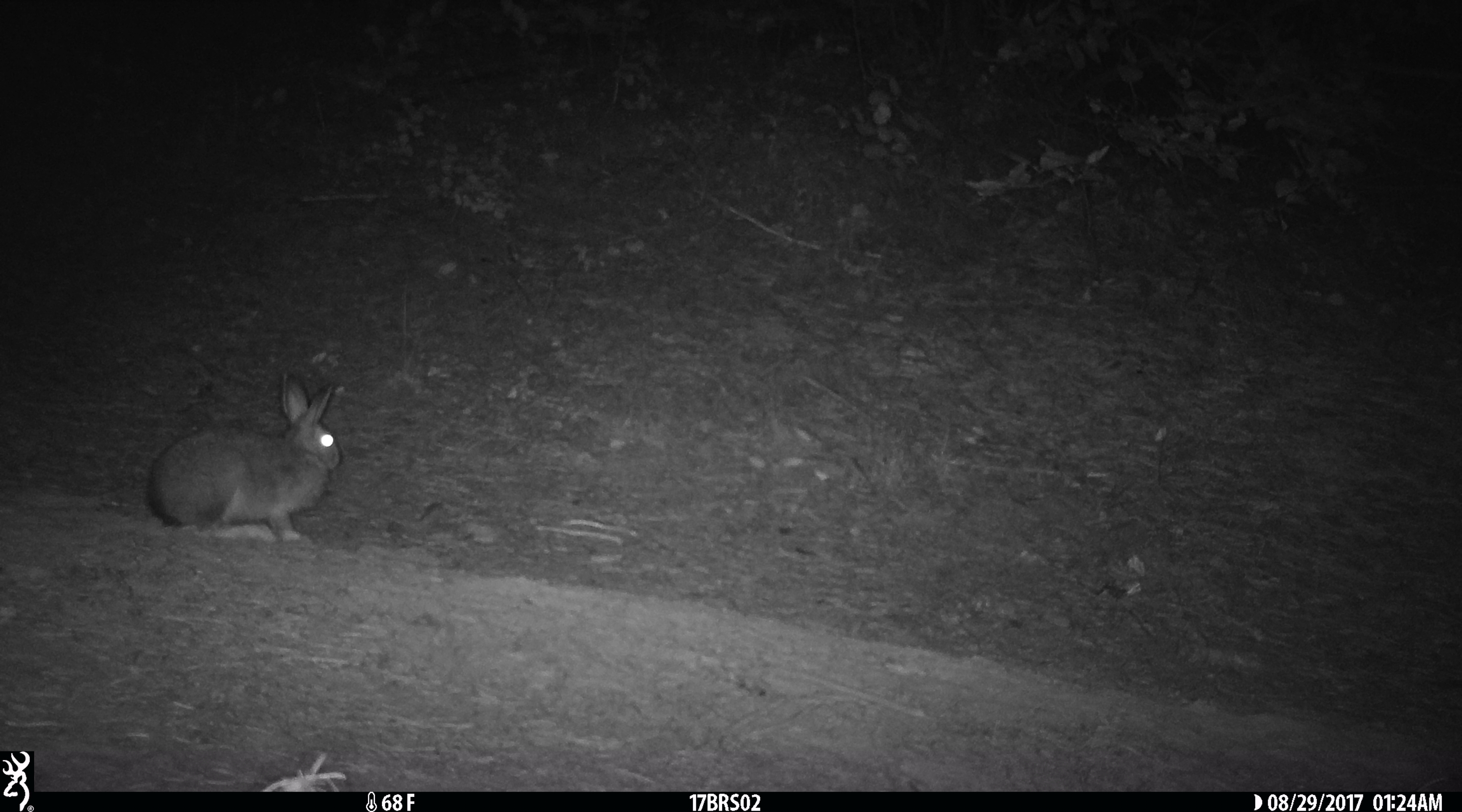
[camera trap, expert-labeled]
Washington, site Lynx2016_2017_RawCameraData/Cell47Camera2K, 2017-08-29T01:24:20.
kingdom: Animalia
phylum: Chordata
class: Mammalia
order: Lagomorpha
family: Leporidae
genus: Lepus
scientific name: Lepus americanus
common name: snowshoe hare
Lepus americanus (snowshoe hare). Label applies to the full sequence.